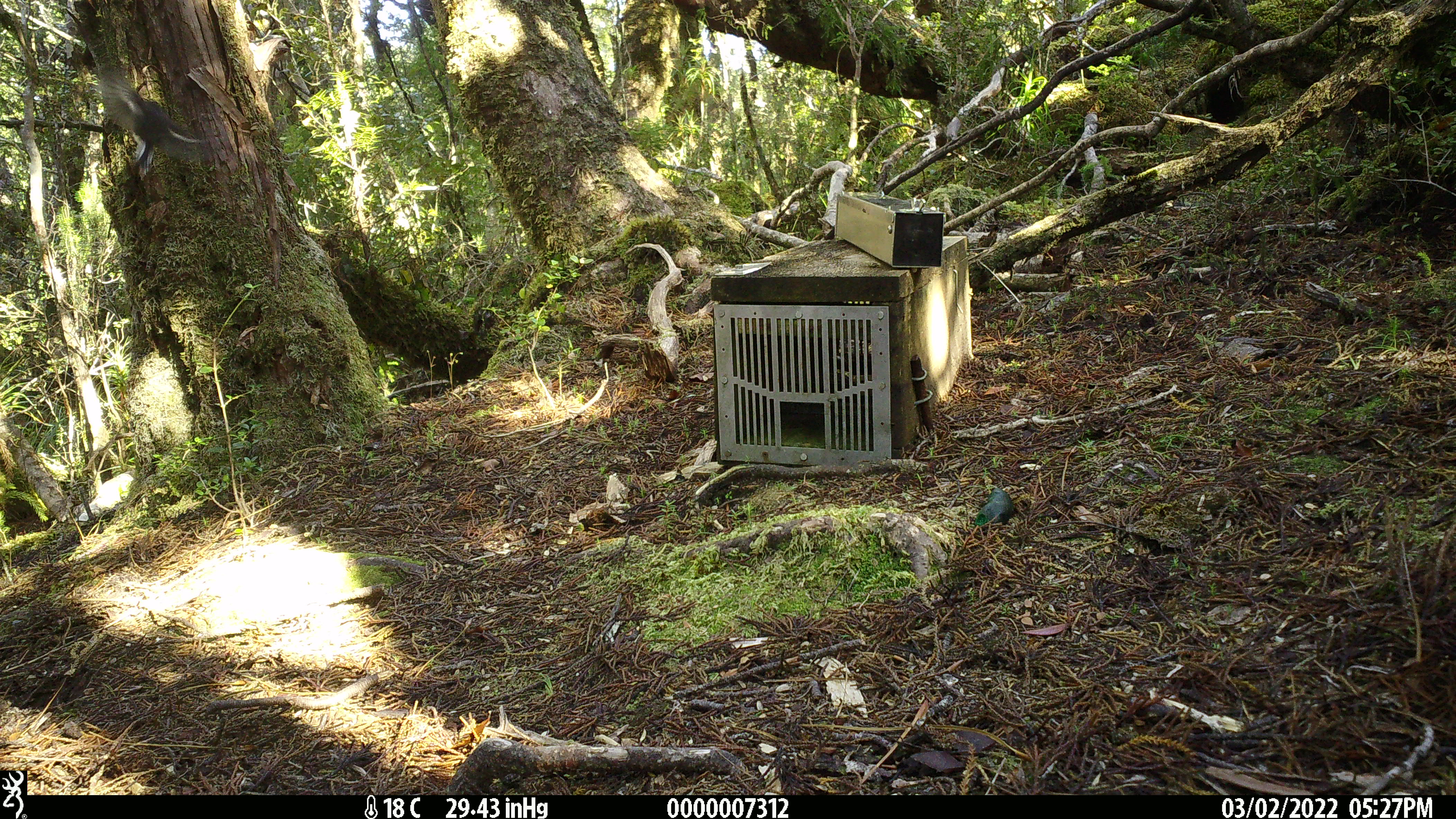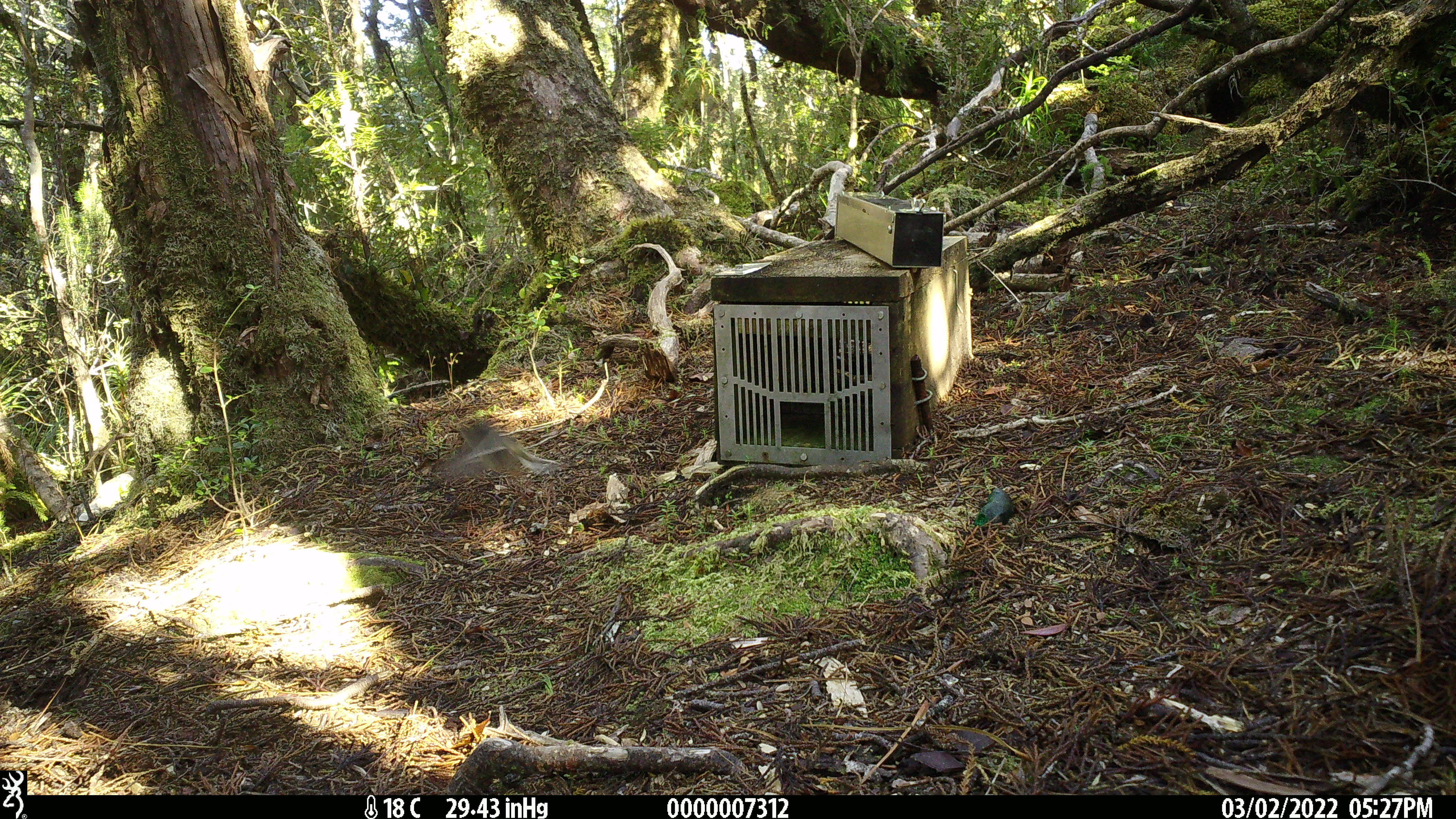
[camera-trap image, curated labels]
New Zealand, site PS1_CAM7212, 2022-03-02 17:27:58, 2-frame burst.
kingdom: Animalia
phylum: Chordata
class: Aves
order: Passeriformes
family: Petroicidae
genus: Petroica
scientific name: Petroica macrocephala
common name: tomtit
Tomtit (Petroica macrocephala).